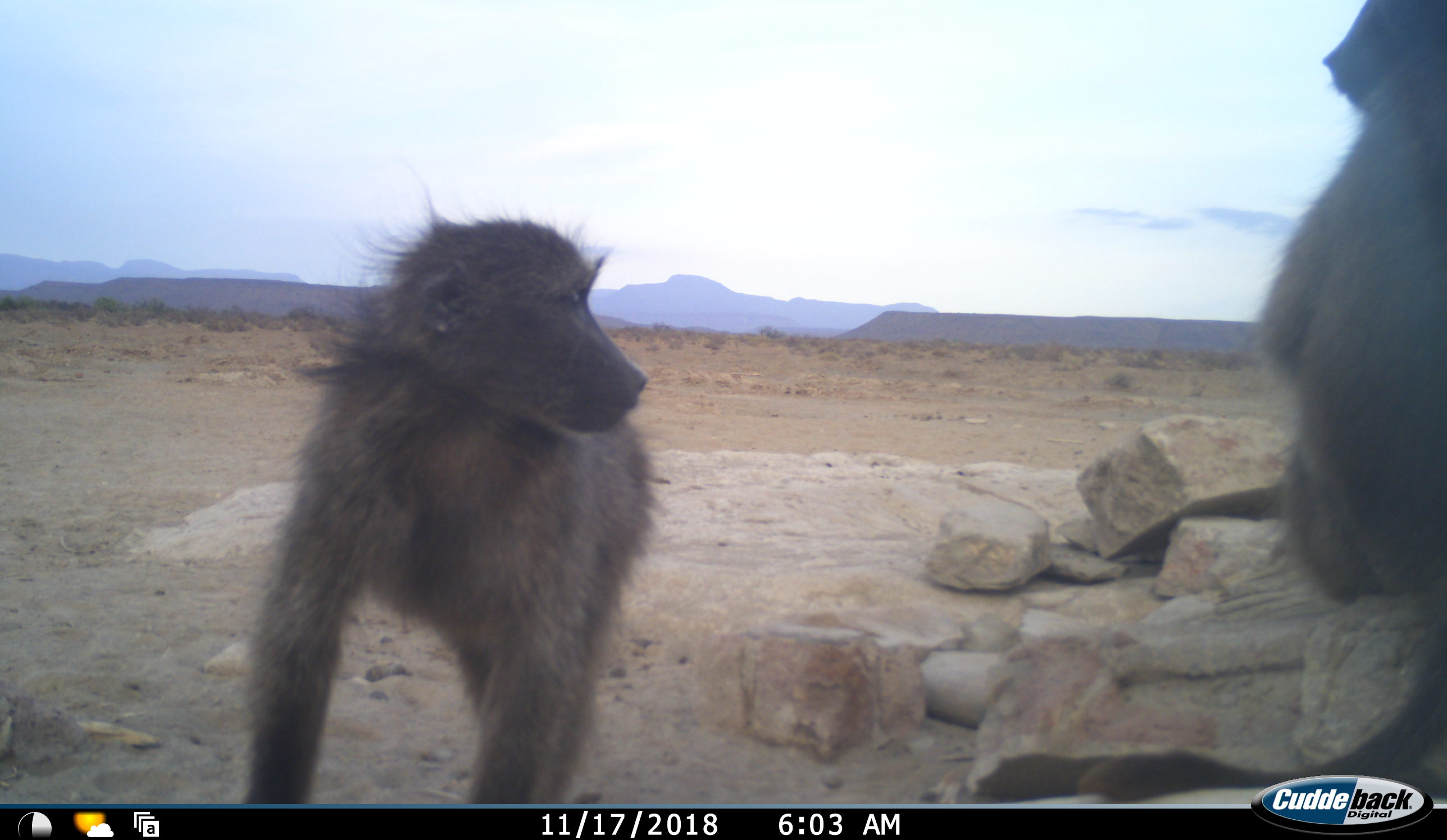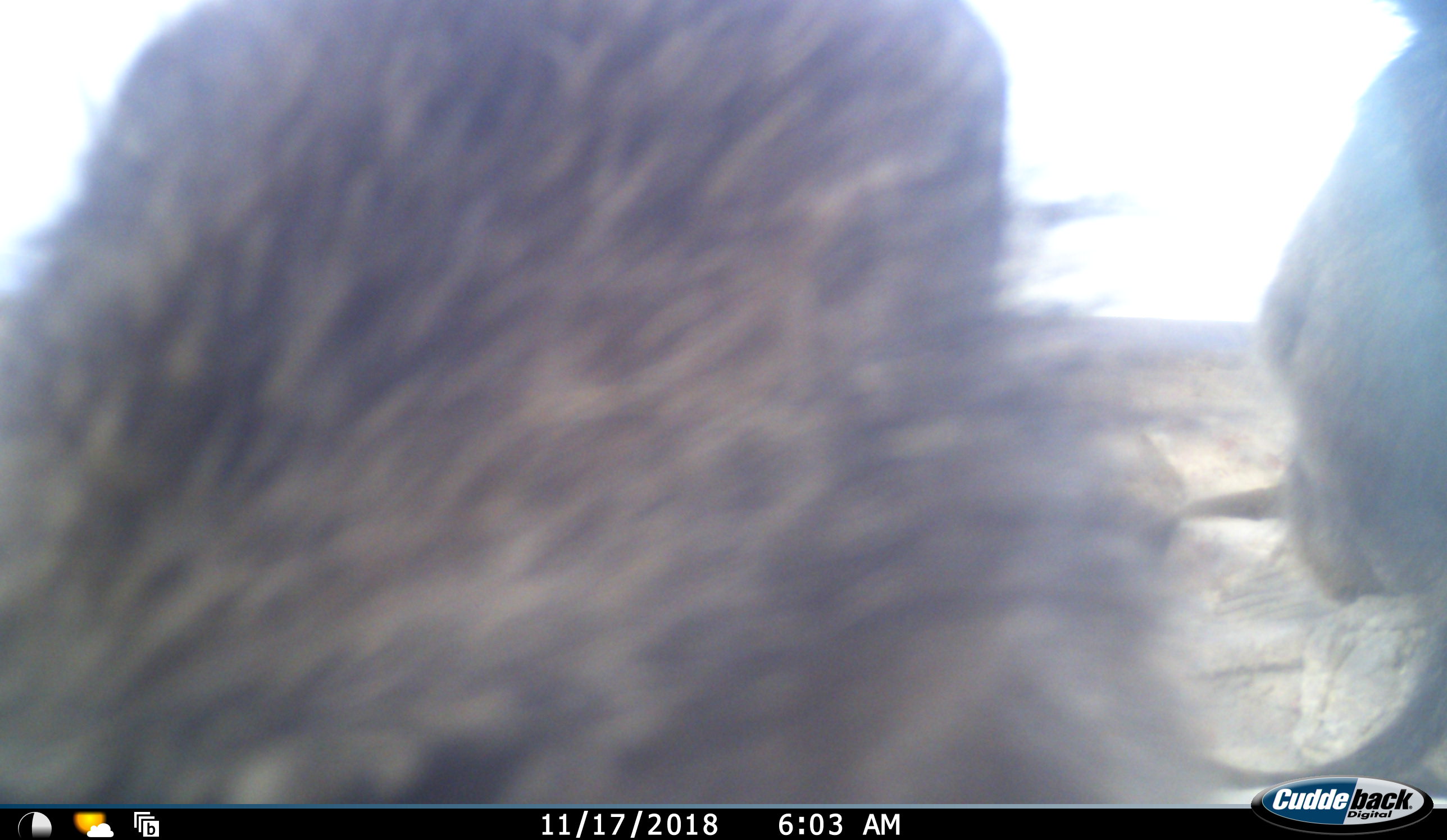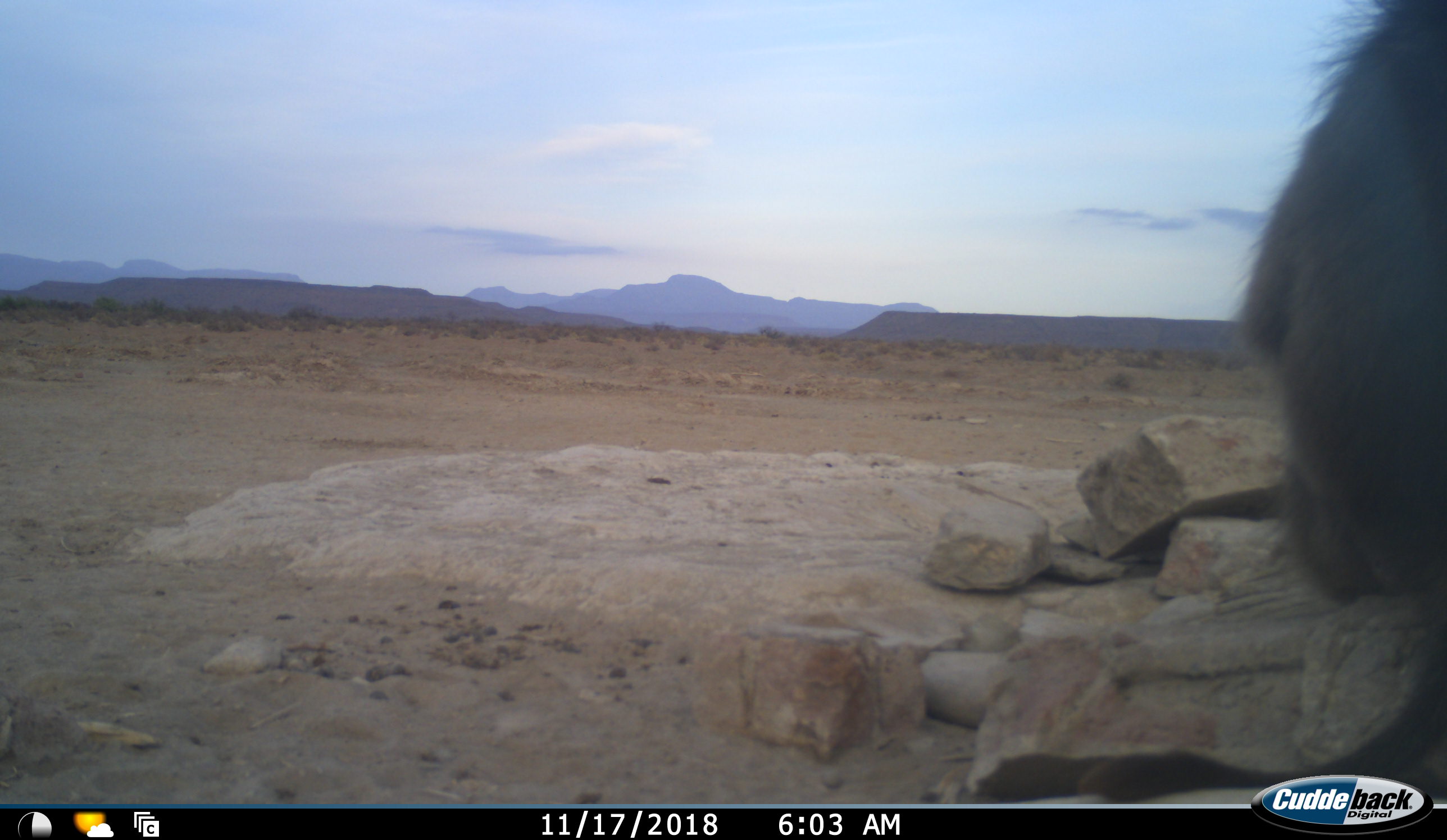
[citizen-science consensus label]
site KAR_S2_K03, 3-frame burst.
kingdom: Animalia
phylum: Chordata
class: Mammalia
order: Primates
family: Cercopithecidae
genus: Papio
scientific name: Papio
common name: baboon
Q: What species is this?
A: Baboon (Papio).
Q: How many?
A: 2.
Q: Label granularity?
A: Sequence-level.